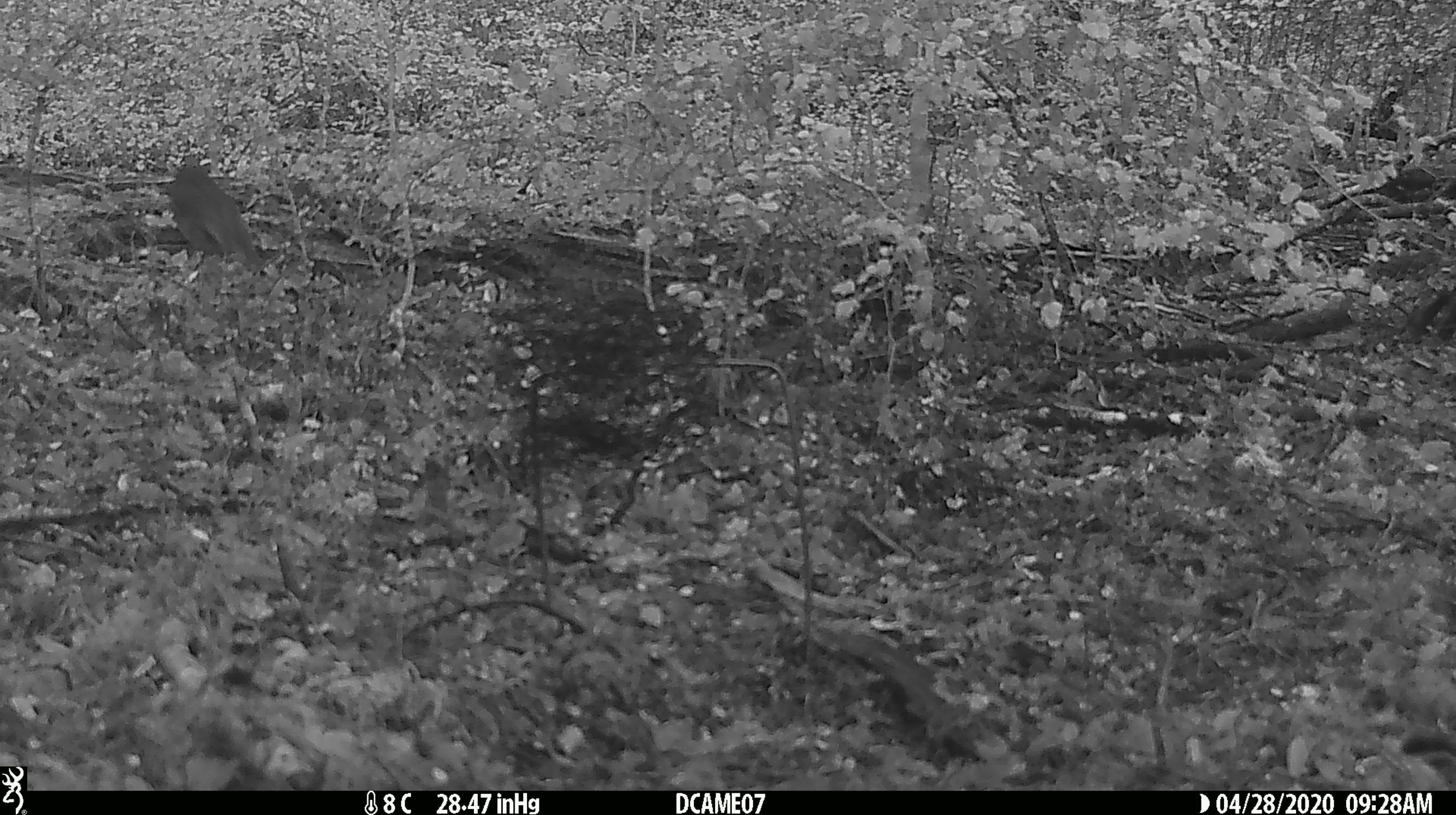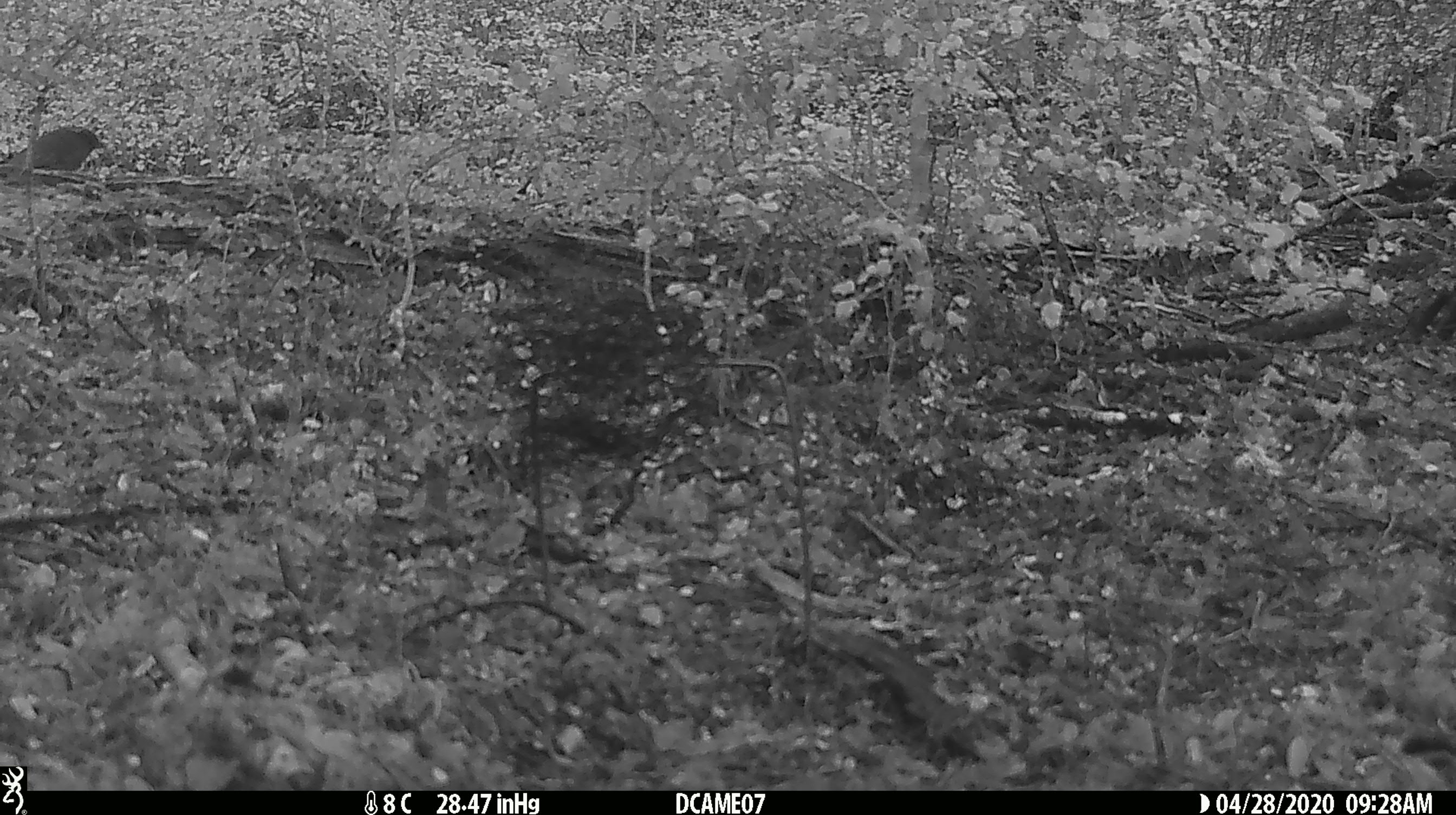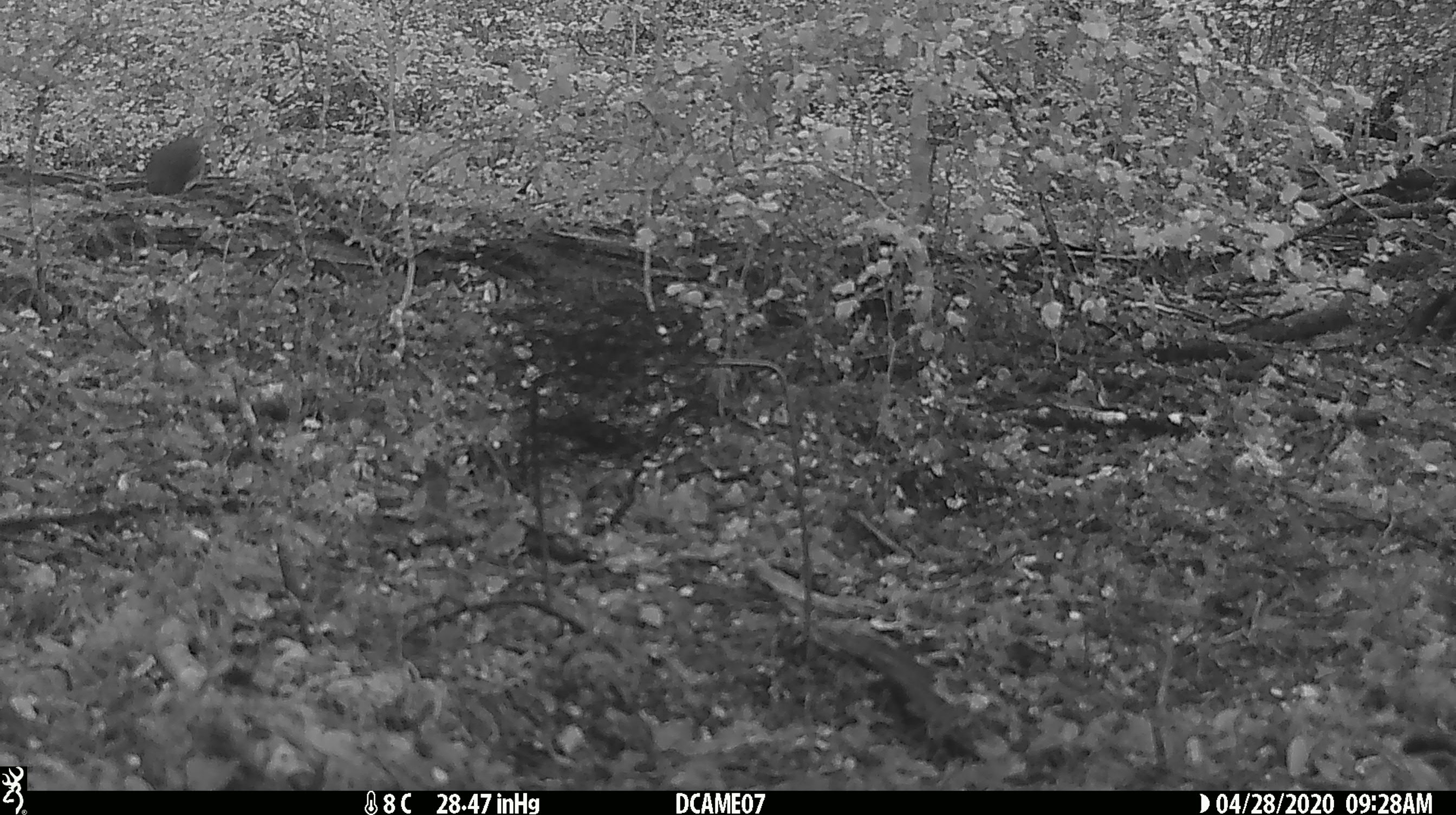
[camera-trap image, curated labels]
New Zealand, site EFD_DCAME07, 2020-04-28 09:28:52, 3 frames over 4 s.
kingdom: Animalia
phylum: Chordata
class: Aves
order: Passeriformes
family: Petroicidae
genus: Petroica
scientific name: Petroica australis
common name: new zealand robin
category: robin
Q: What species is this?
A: Robin (new zealand robin) (Petroica australis).